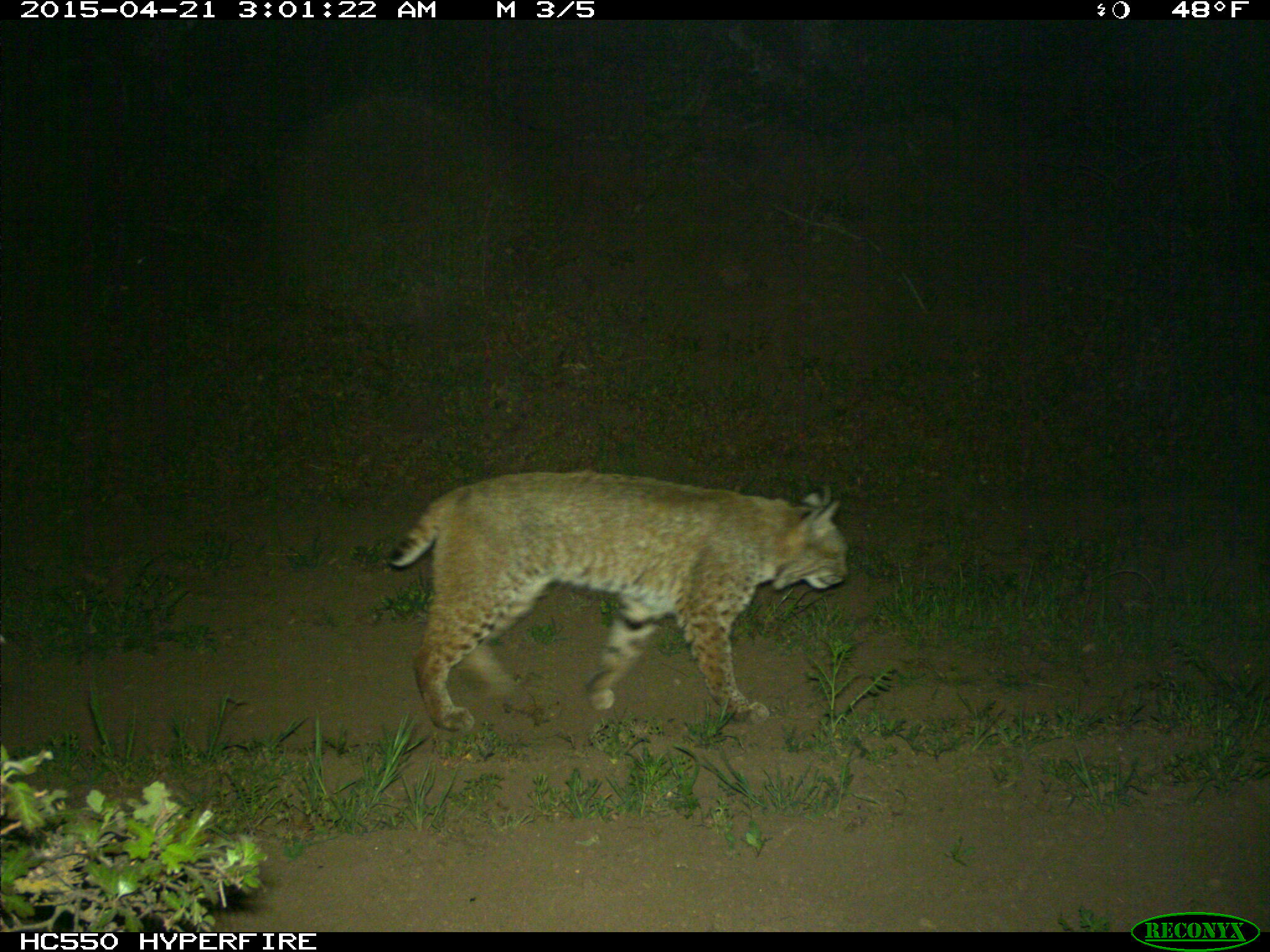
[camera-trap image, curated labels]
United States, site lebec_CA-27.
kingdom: Animalia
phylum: Chordata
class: Mammalia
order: Carnivora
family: Felidae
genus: Lynx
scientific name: Lynx rufus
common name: bobcat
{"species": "Lynx rufus (bobcat)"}